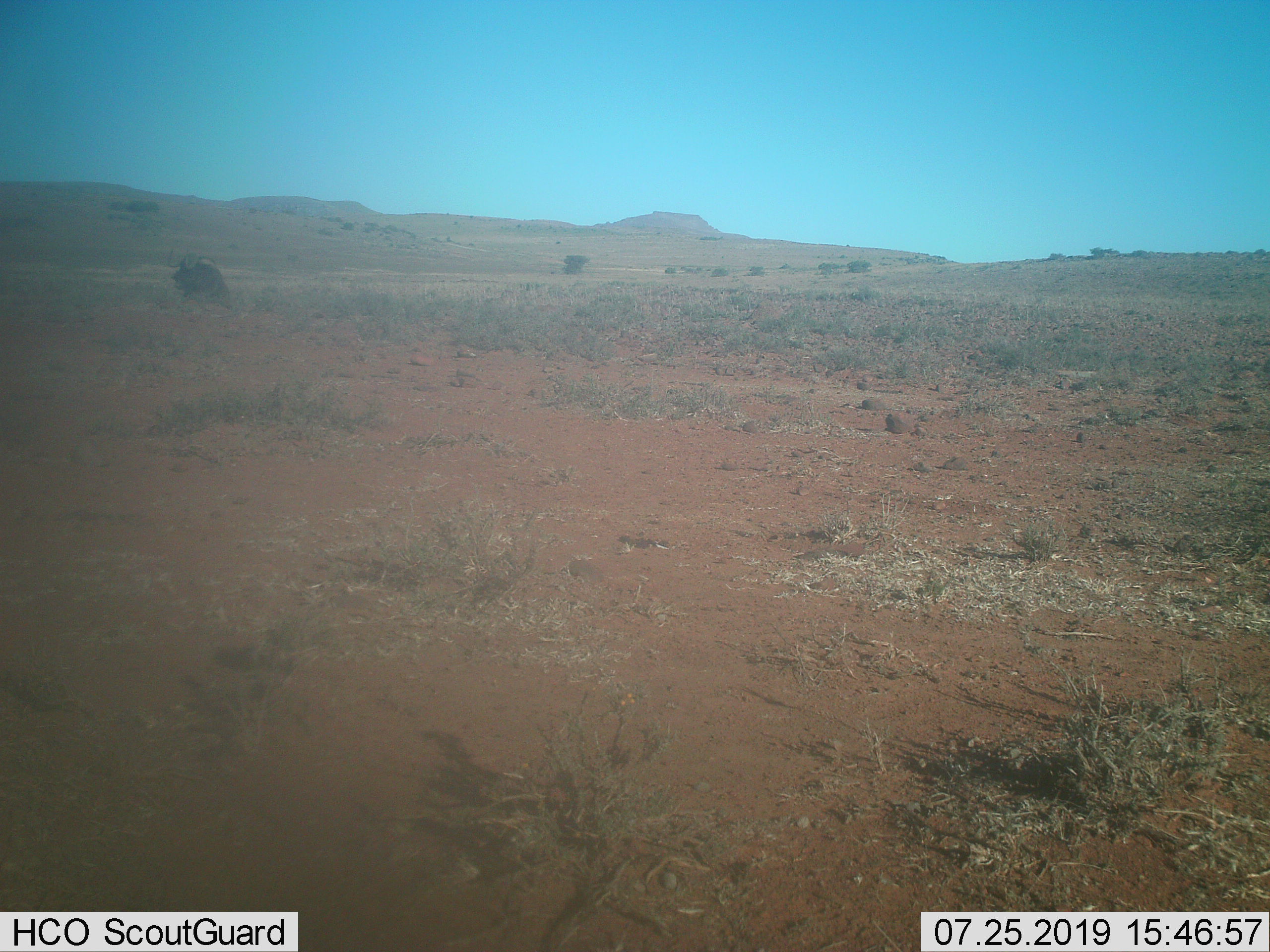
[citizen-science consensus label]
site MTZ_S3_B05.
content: unidentified animal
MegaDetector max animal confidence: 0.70